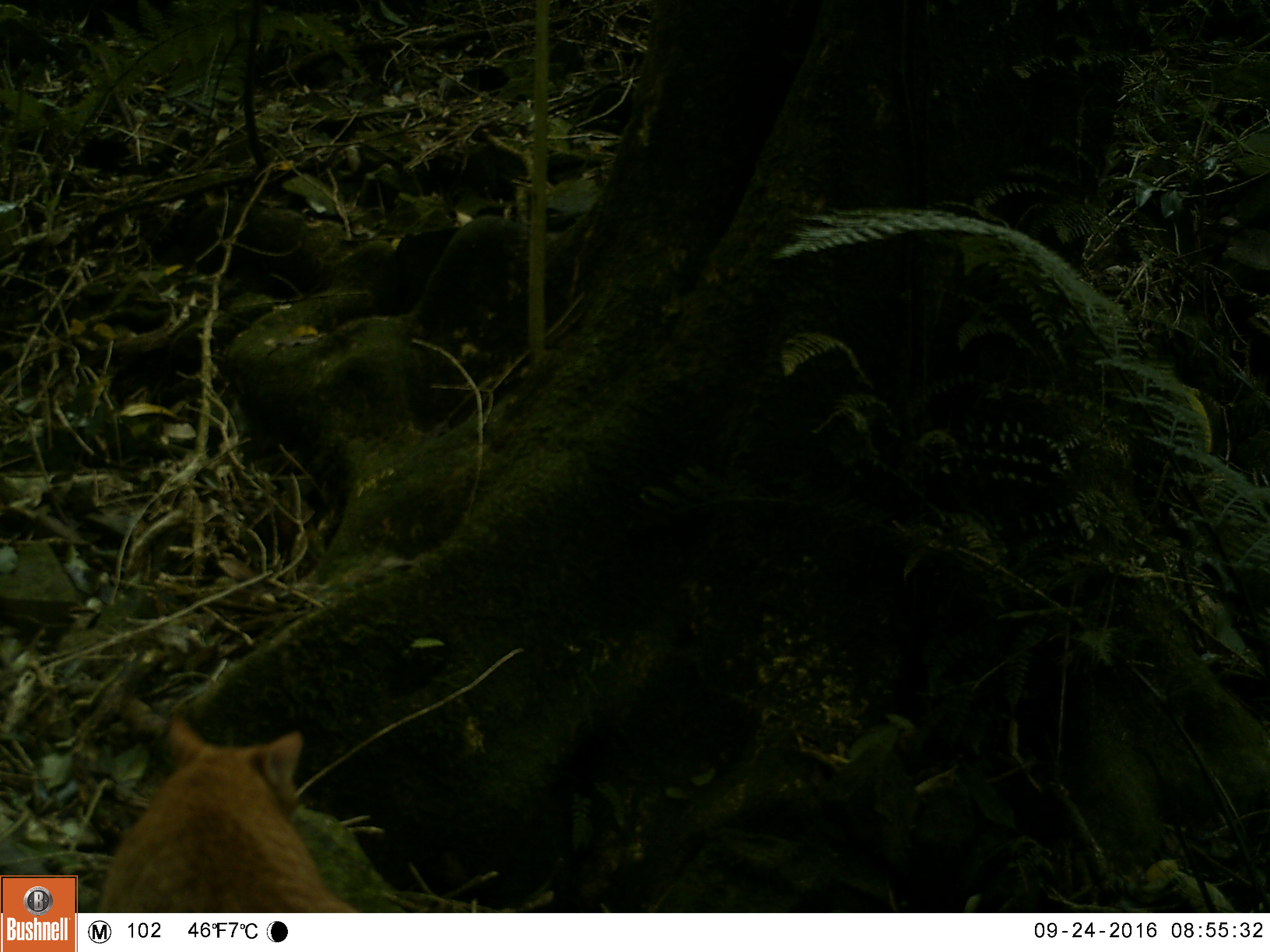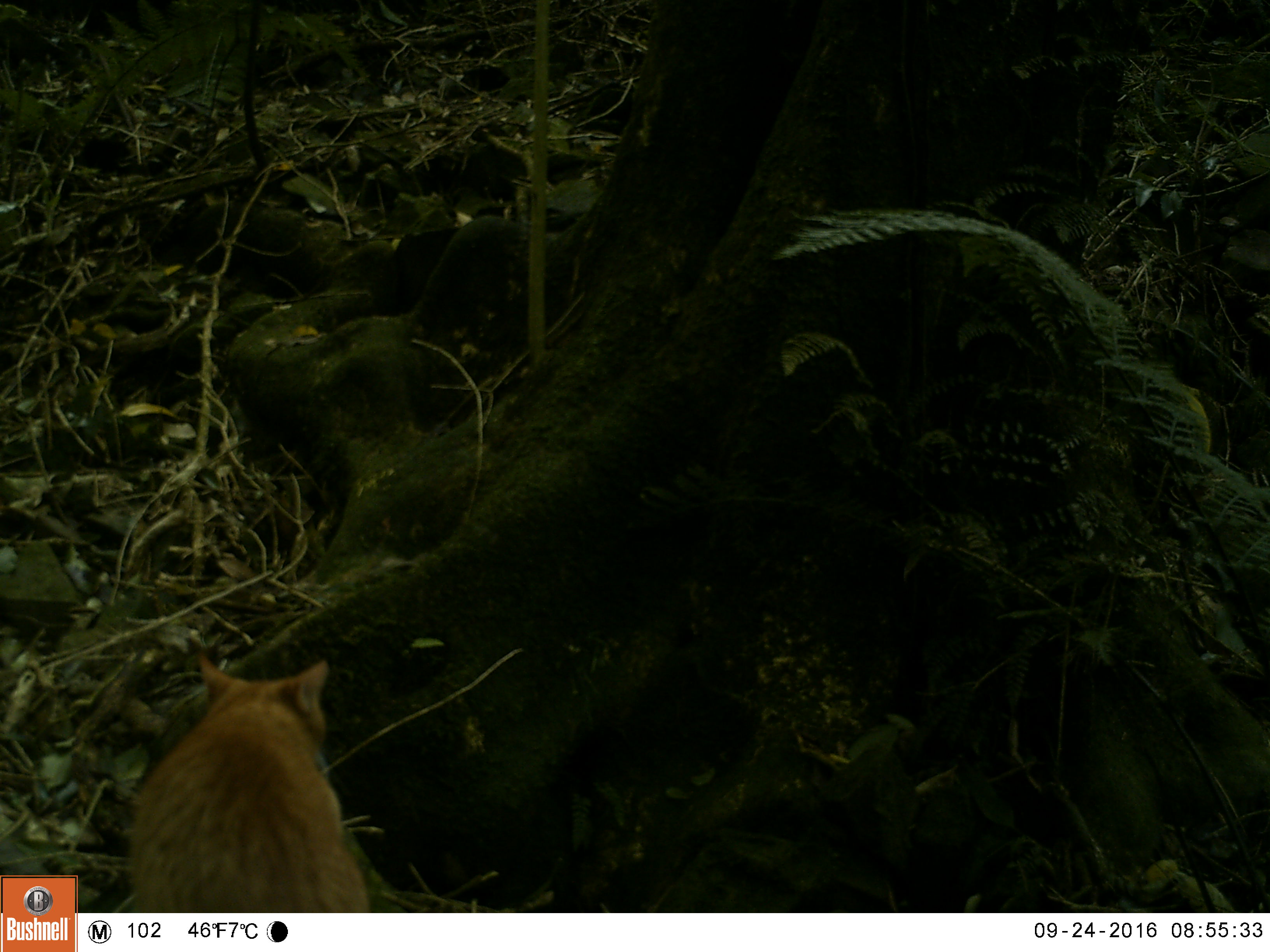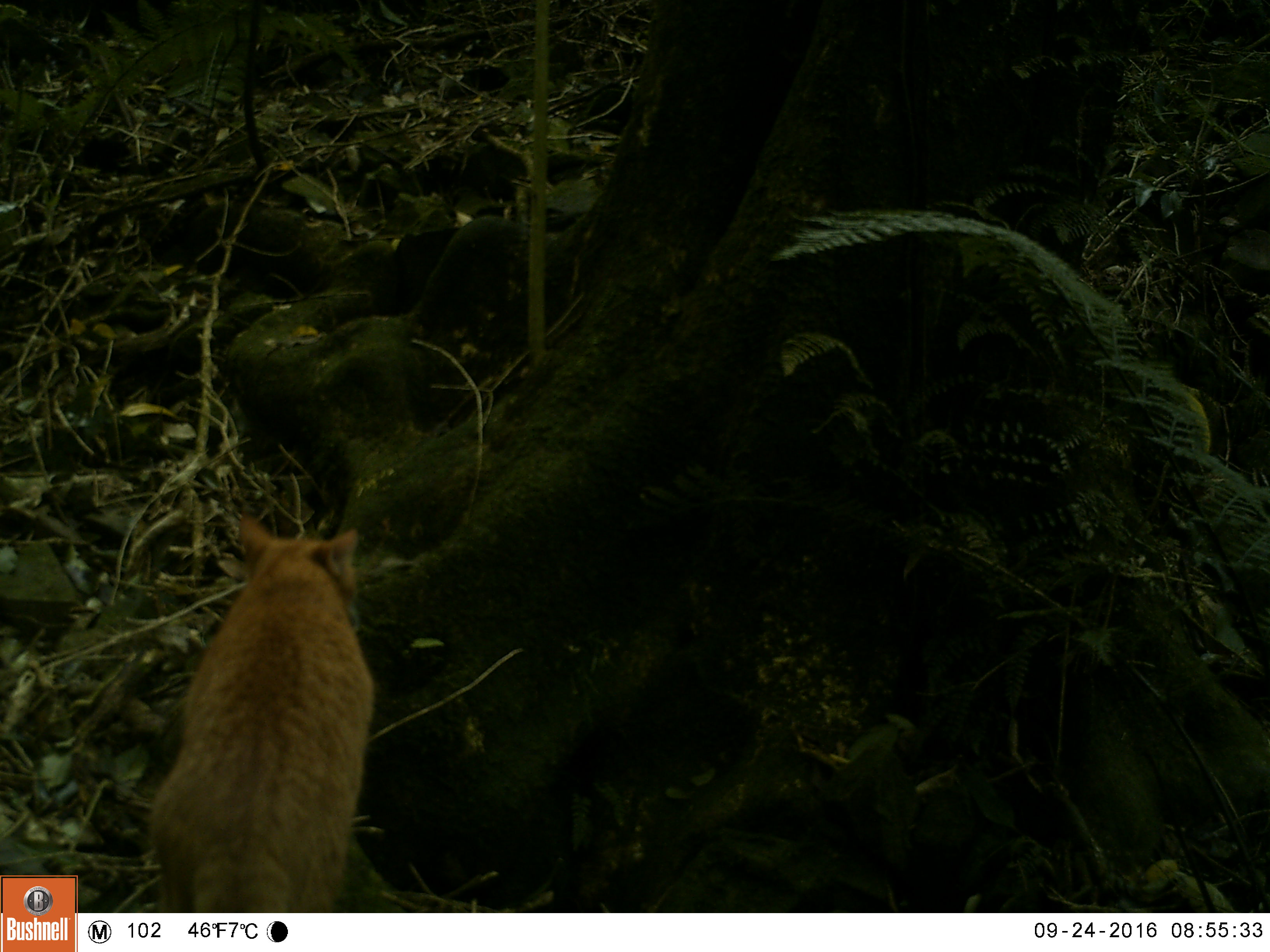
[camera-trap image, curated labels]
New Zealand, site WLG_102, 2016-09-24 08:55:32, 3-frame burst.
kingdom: Animalia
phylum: Chordata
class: Mammalia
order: Carnivora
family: Felidae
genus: Felis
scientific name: Felis catus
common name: domestic cat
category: cat